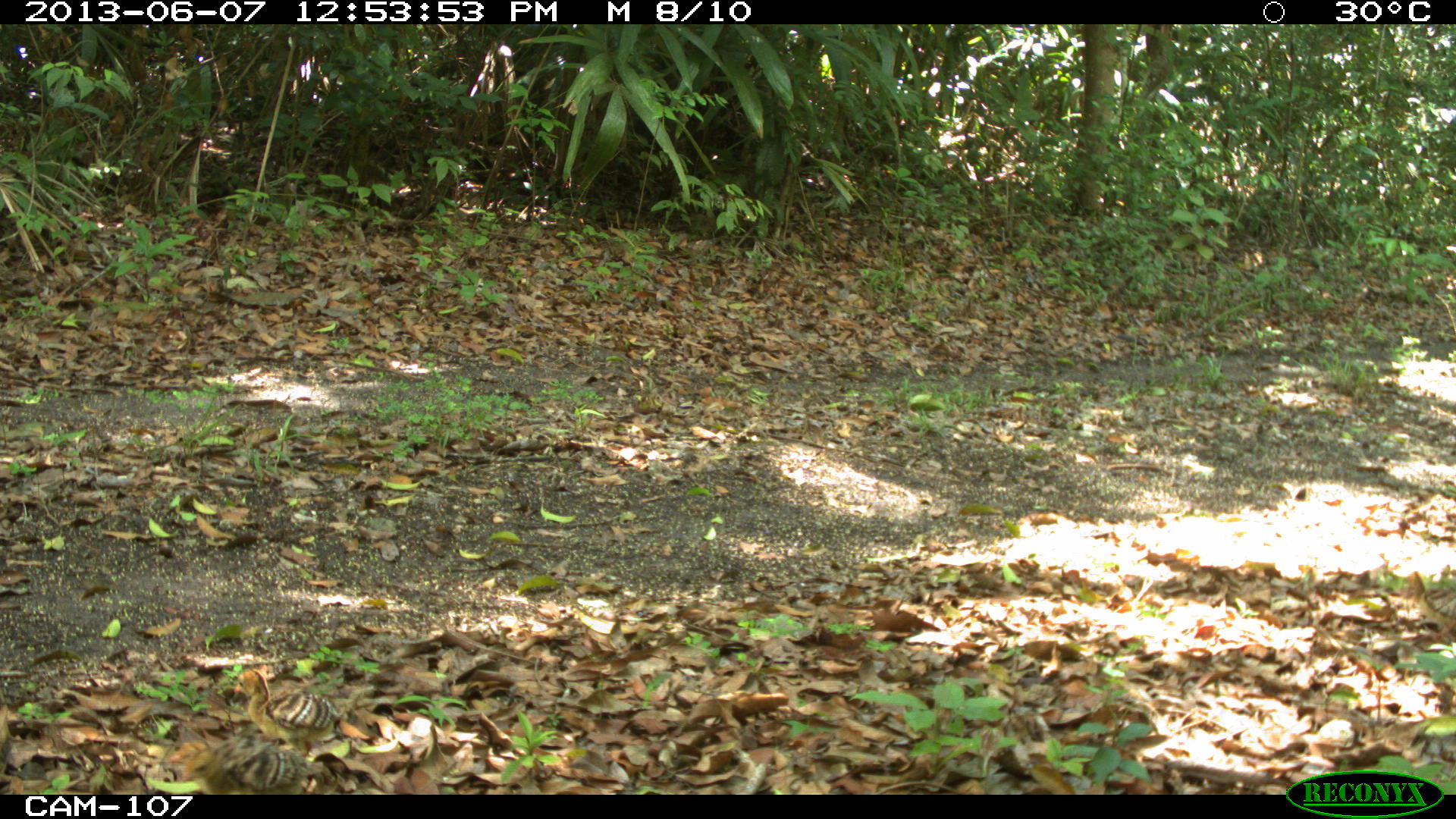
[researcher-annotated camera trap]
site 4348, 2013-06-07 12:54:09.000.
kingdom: Animalia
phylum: Chordata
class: Aves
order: Galliformes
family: Phasianidae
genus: Meleagris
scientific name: Meleagris ocellata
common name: ocellated turkey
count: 1